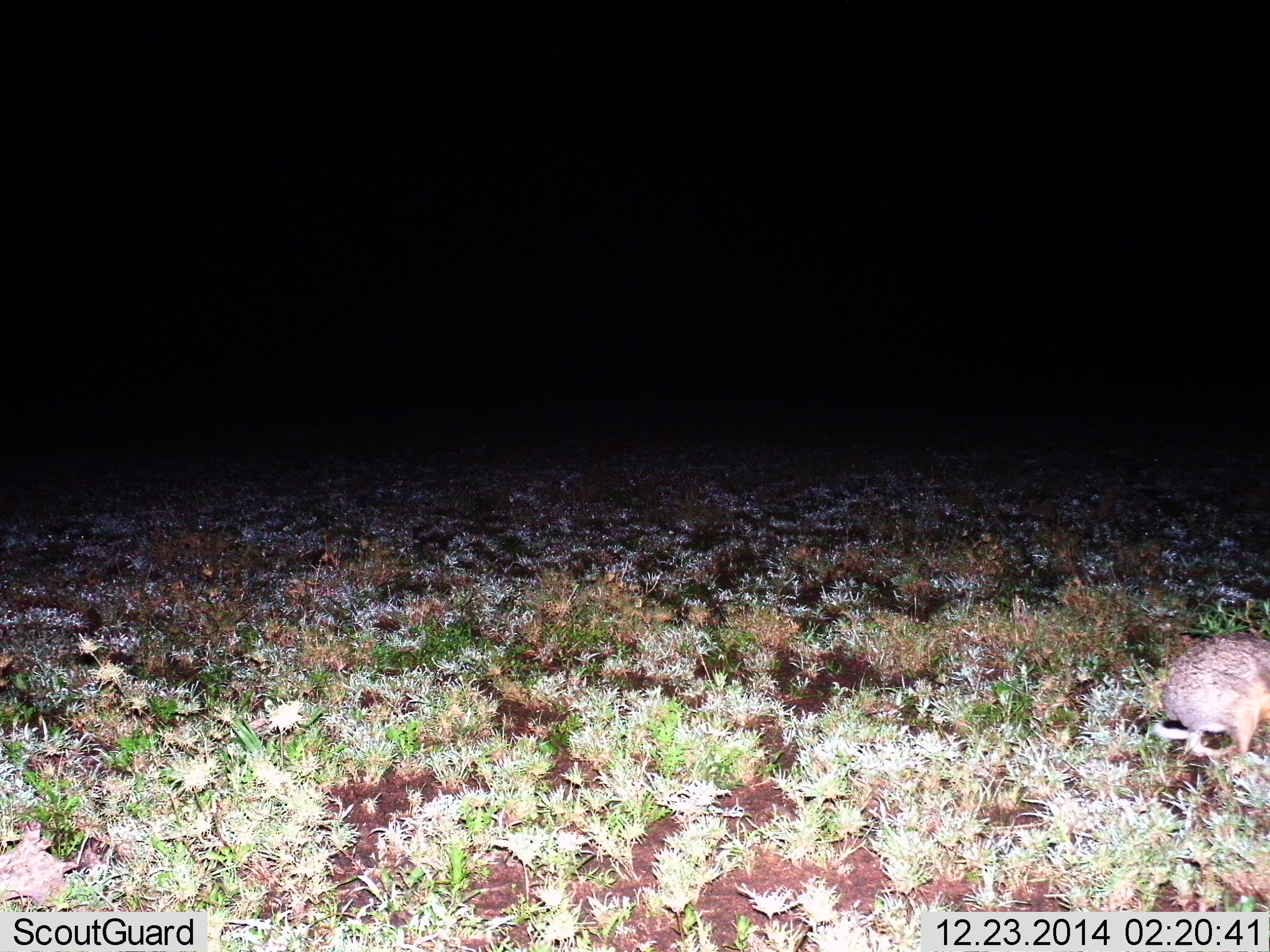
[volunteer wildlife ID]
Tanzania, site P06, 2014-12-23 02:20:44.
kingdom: Animalia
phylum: Chordata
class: Mammalia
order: Lagomorpha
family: Leporidae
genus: Lepus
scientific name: Lepus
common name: hare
Hare (Lepus), count 1. Behavior (volunteer vote fractions): standing 20%, resting 20%, moving 60%, interacting 0%. Young present (vote fraction): 0%. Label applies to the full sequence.